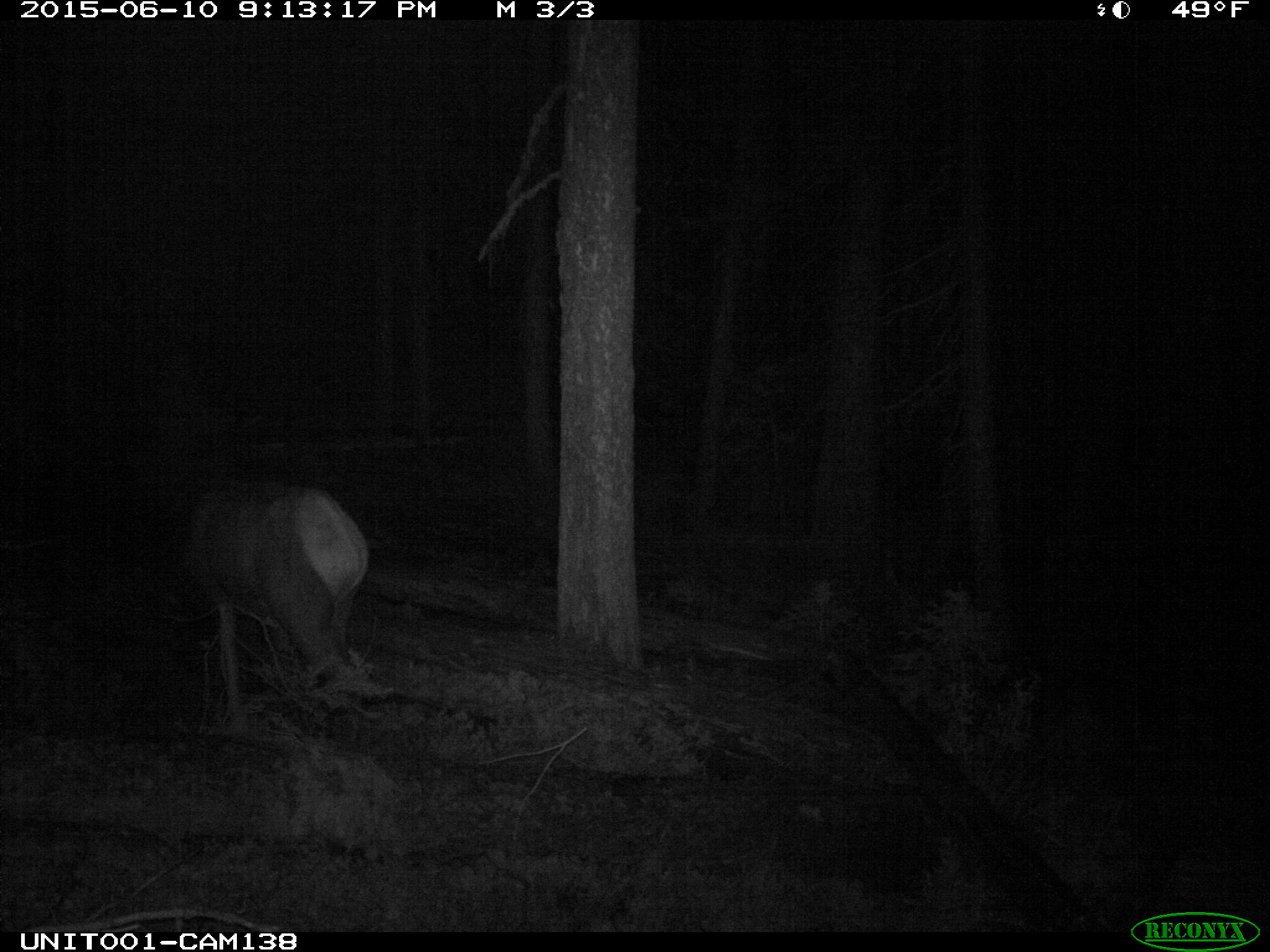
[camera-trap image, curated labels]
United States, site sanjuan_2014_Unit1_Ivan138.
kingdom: Animalia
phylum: Chordata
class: Mammalia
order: Artiodactyla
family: Cervidae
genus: Cervus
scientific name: Cervus elaphus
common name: red deer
Cervus elaphus (red deer).